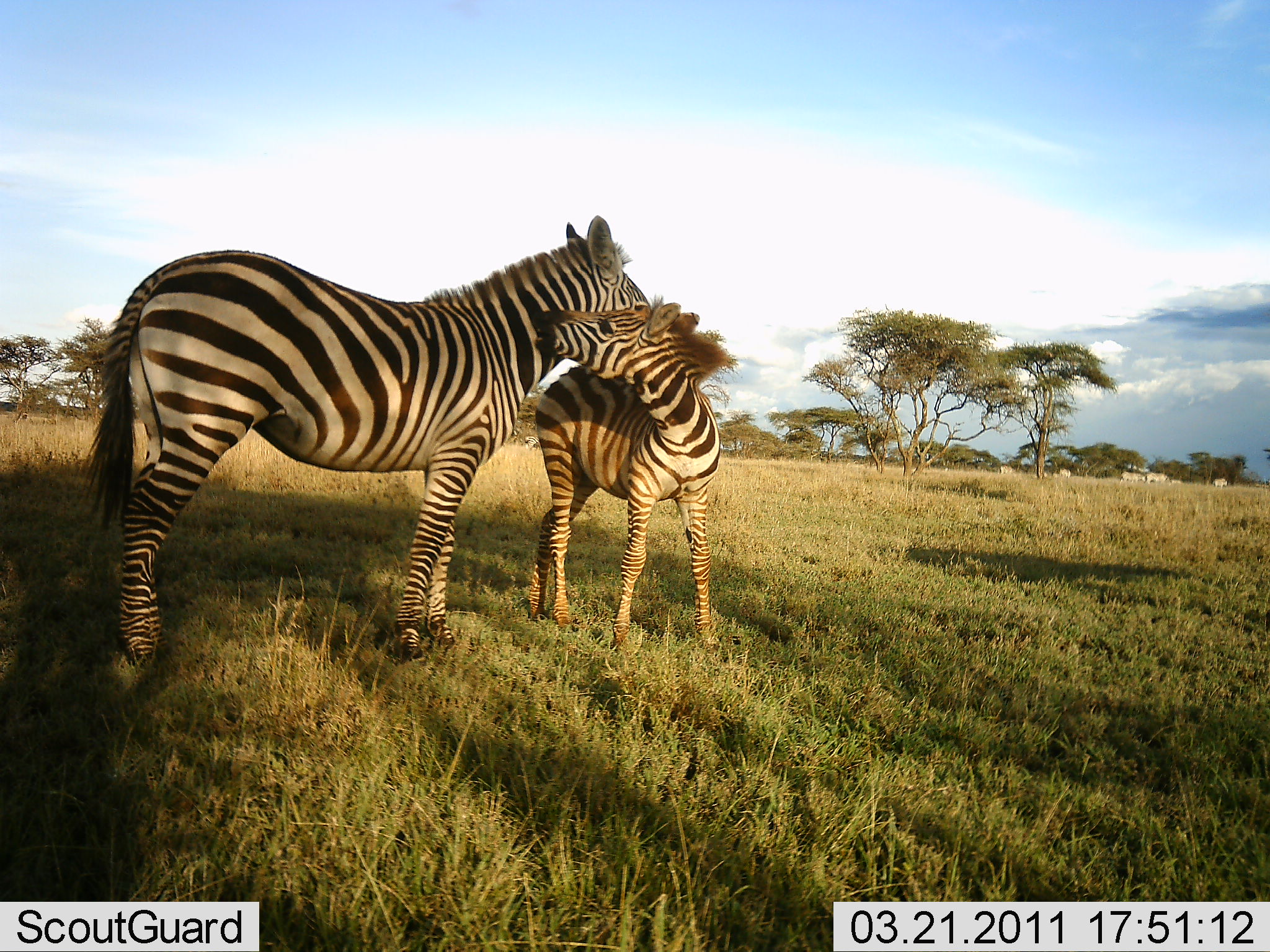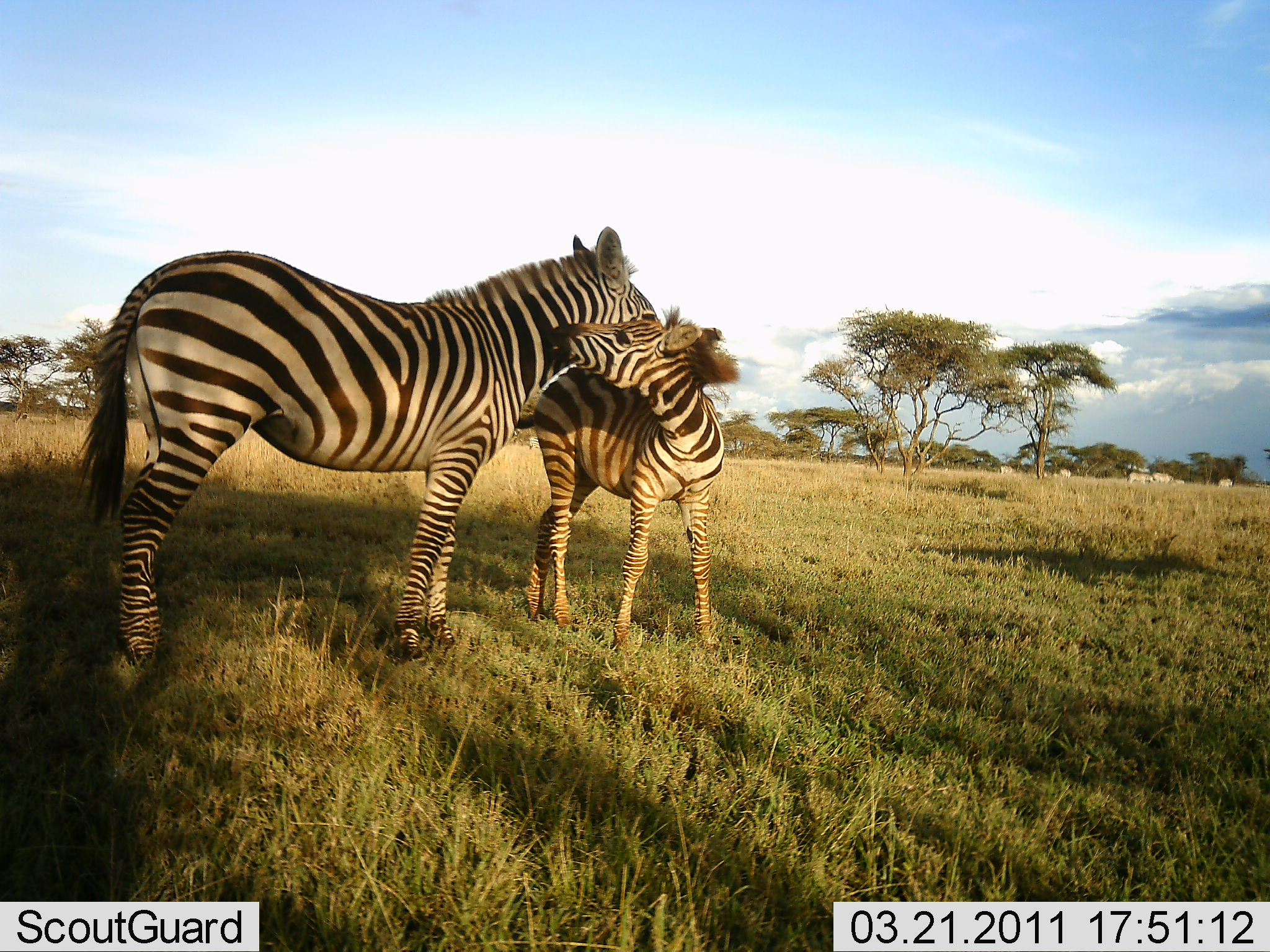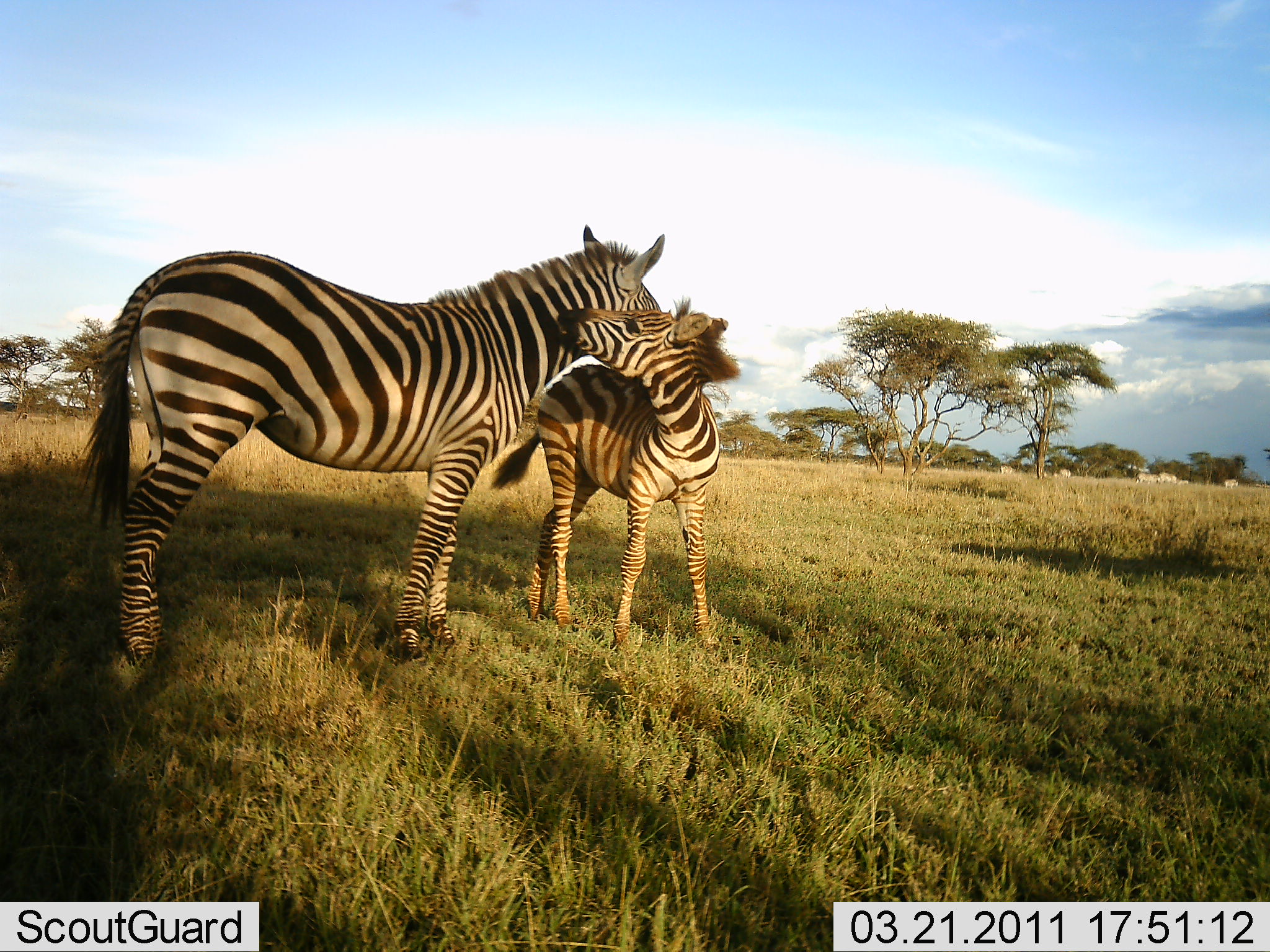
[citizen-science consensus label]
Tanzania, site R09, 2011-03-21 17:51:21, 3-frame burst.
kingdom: Animalia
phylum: Chordata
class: Mammalia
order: Perissodactyla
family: Equidae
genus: Equus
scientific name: Equus quagga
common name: plains zebra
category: zebra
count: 2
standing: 50%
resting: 0%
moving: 6%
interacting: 94%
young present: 88%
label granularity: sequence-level